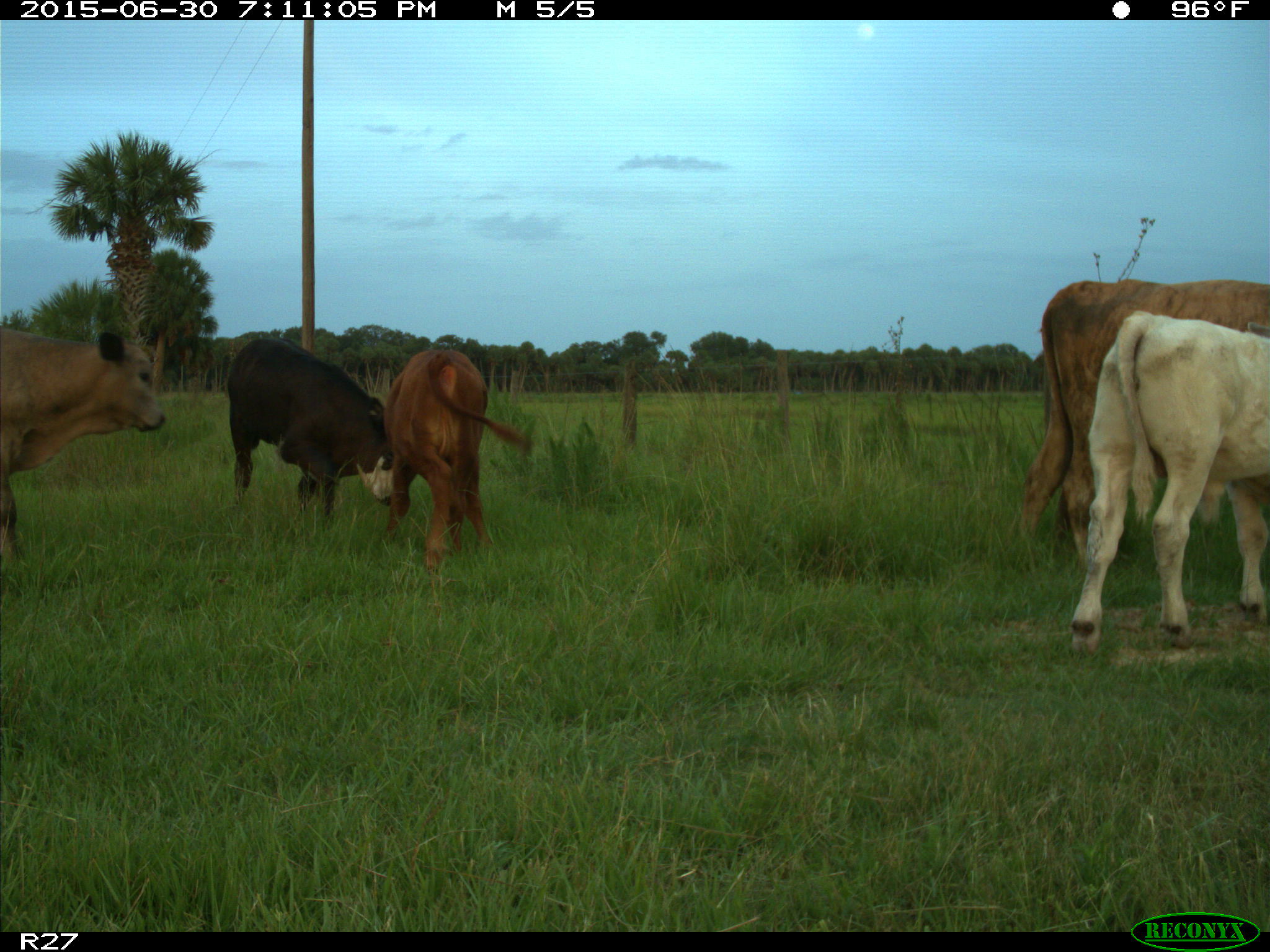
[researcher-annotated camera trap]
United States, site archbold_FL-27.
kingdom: Animalia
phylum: Chordata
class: Mammalia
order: Artiodactyla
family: Bovidae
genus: Bos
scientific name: Bos taurus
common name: domestic cow